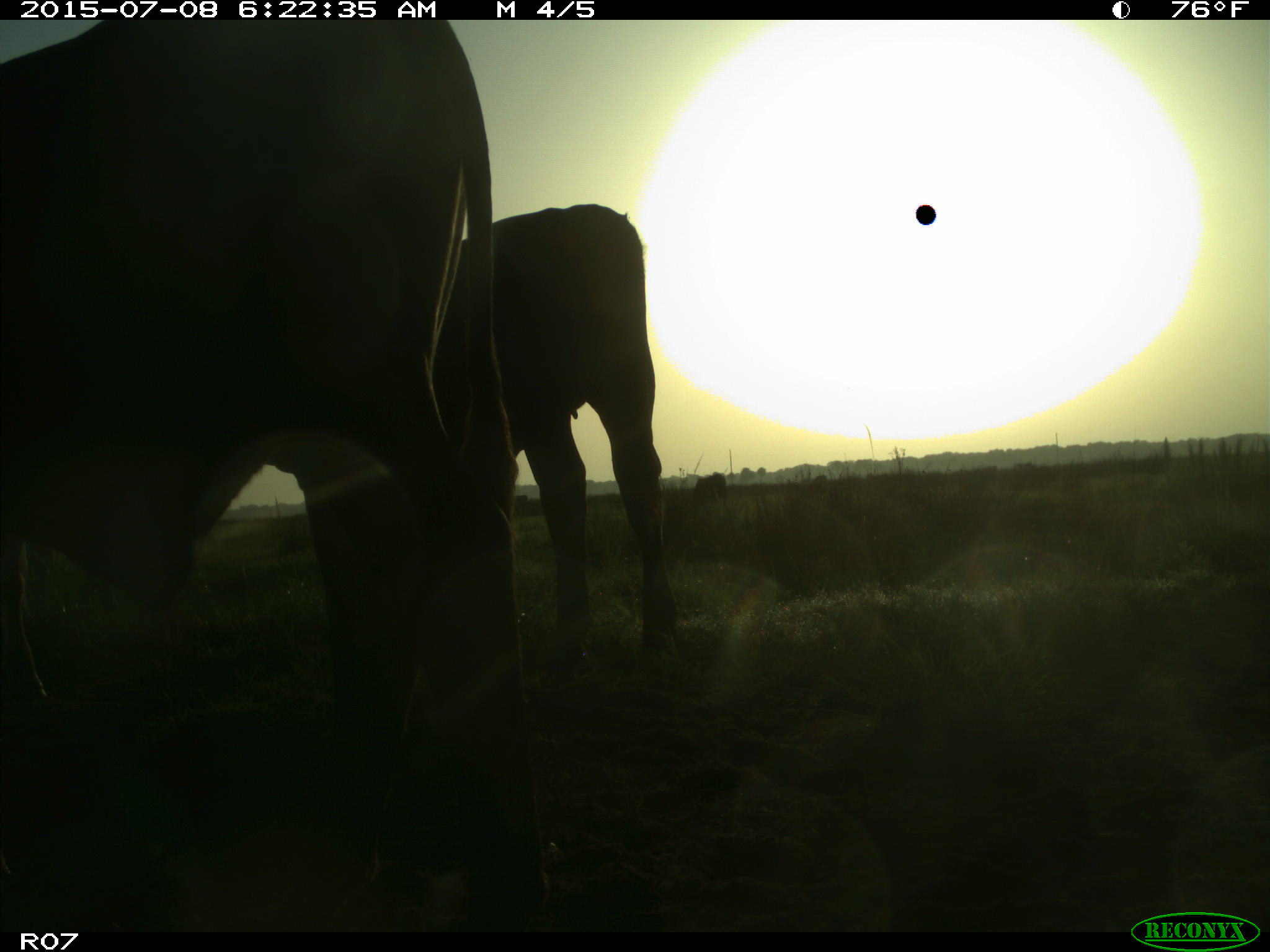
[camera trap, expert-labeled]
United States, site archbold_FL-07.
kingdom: Animalia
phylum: Chordata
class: Mammalia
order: Artiodactyla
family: Bovidae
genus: Bos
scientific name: Bos taurus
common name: domestic cow